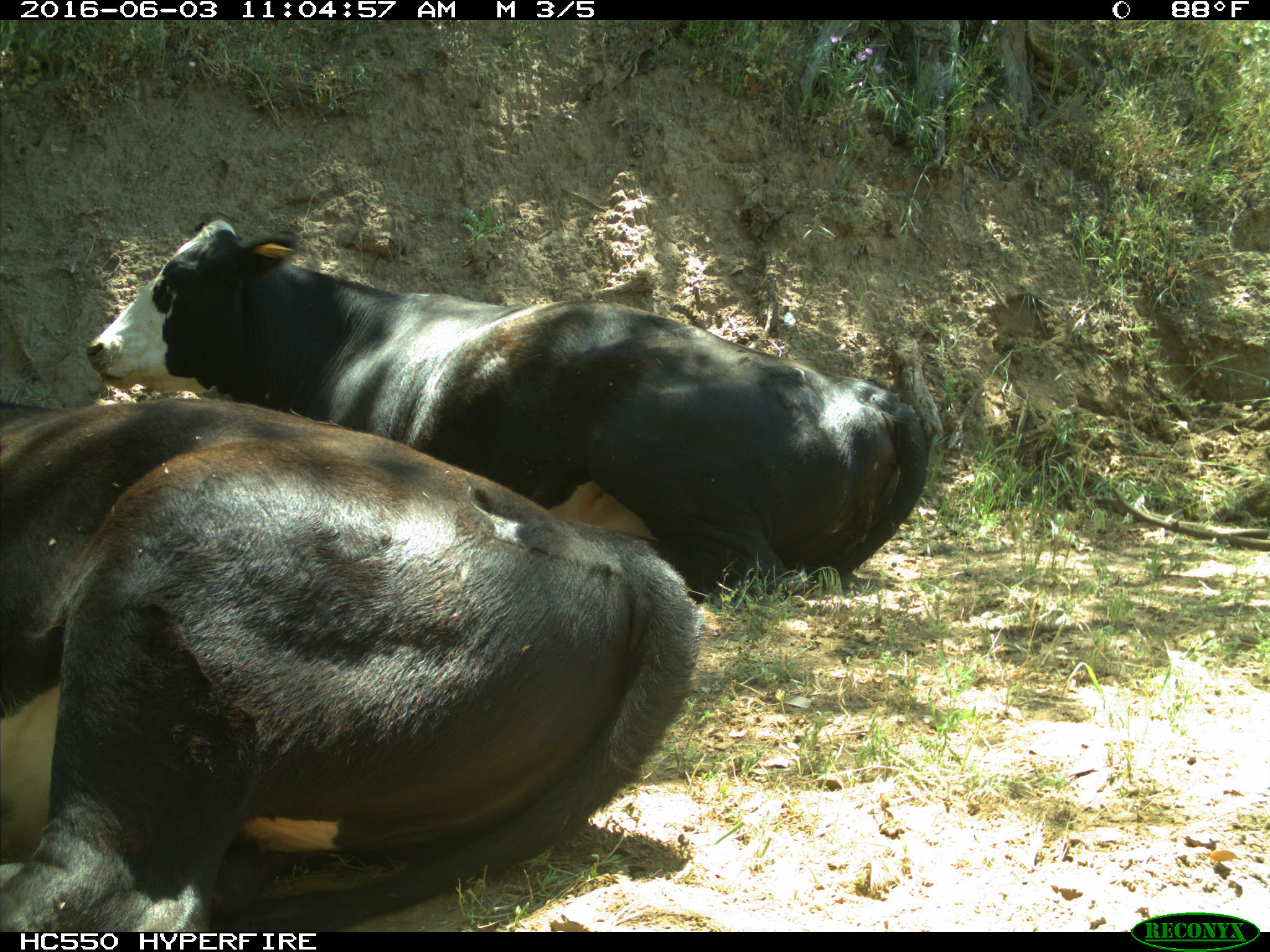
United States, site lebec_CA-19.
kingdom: Animalia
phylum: Chordata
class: Mammalia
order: Artiodactyla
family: Bovidae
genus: Bos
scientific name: Bos taurus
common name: domestic cow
Bos taurus (domestic cow).